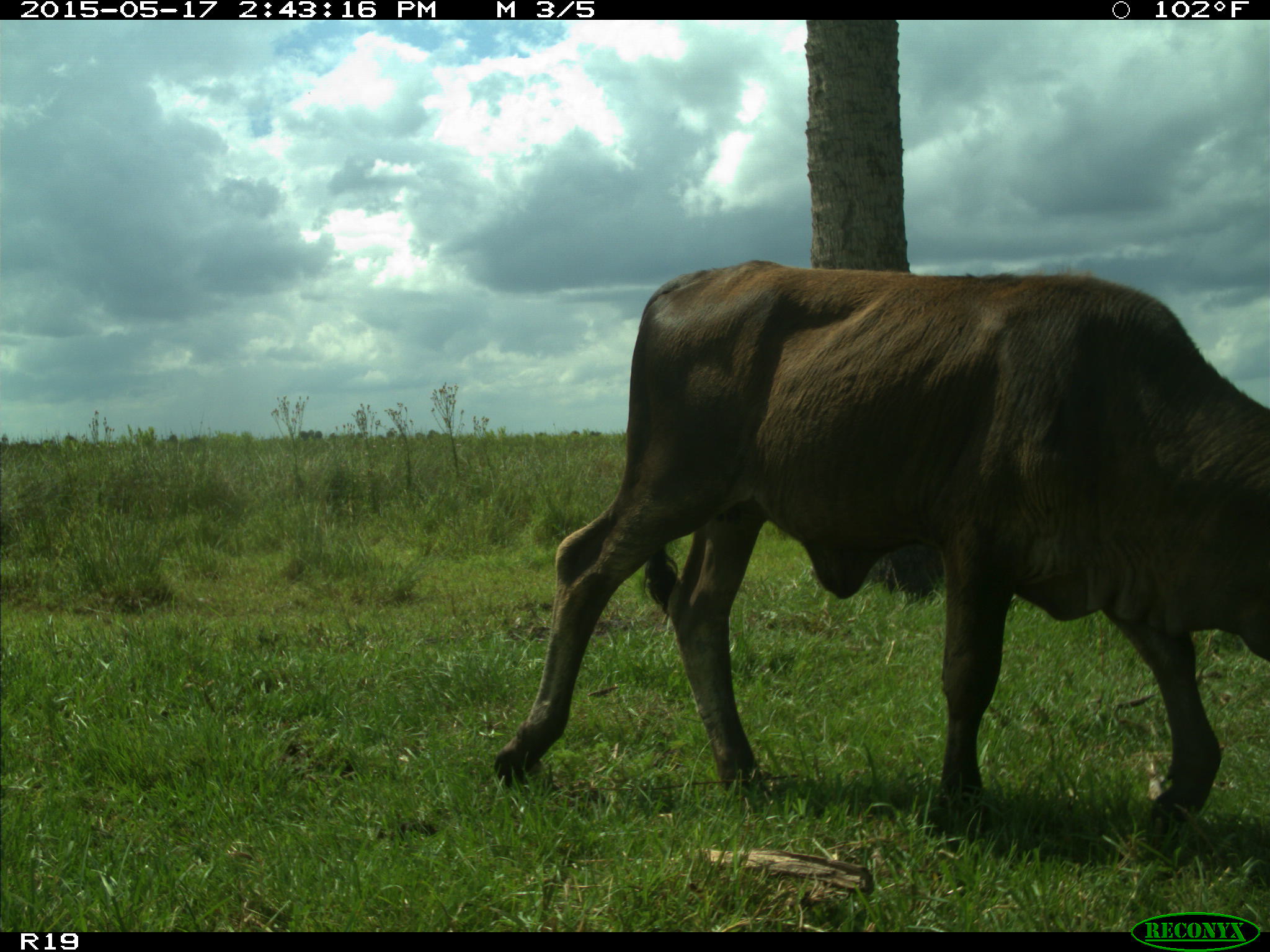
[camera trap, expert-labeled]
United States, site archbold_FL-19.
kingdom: Animalia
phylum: Chordata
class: Mammalia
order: Artiodactyla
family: Bovidae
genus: Bos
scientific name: Bos taurus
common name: domestic cow